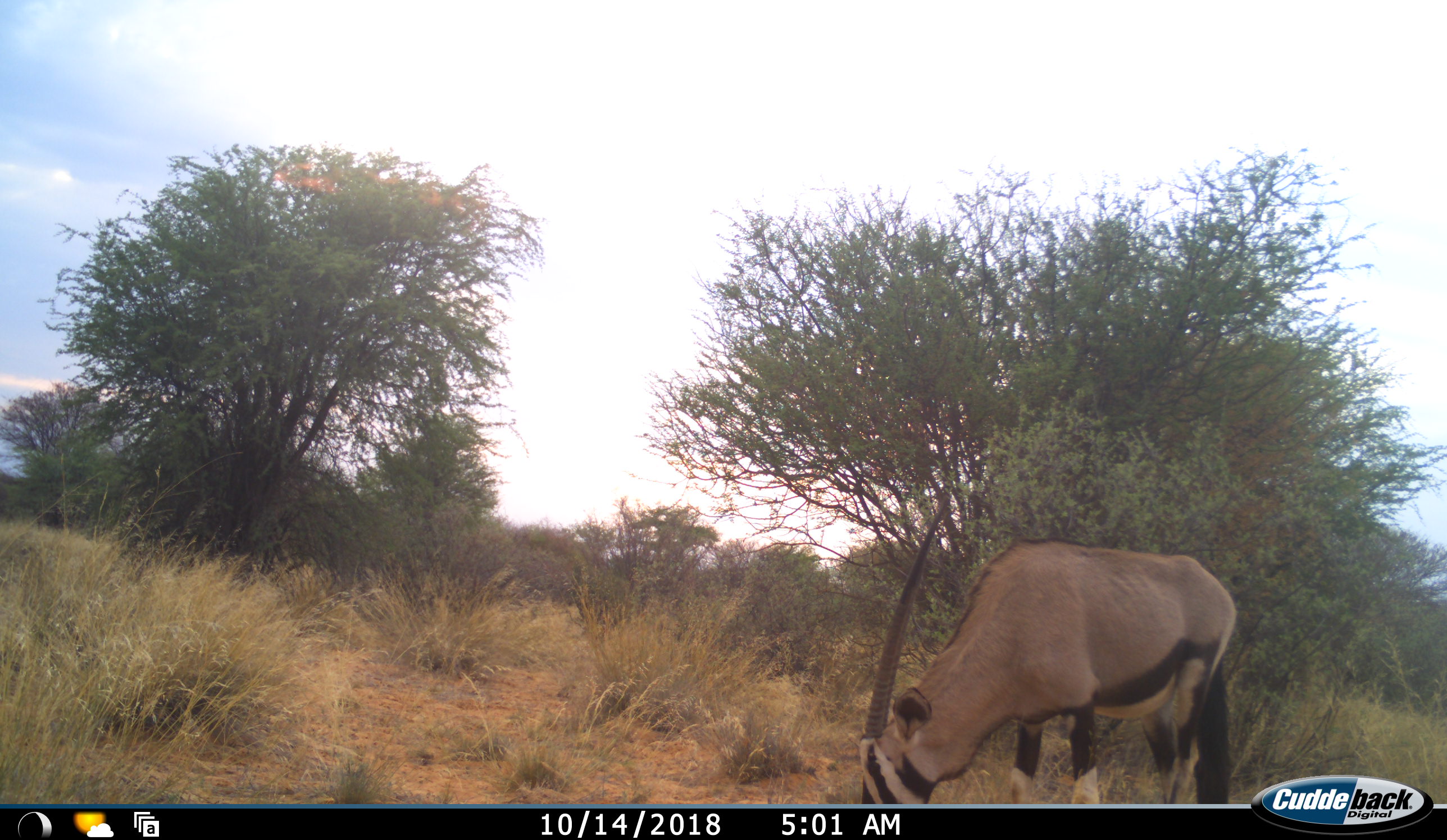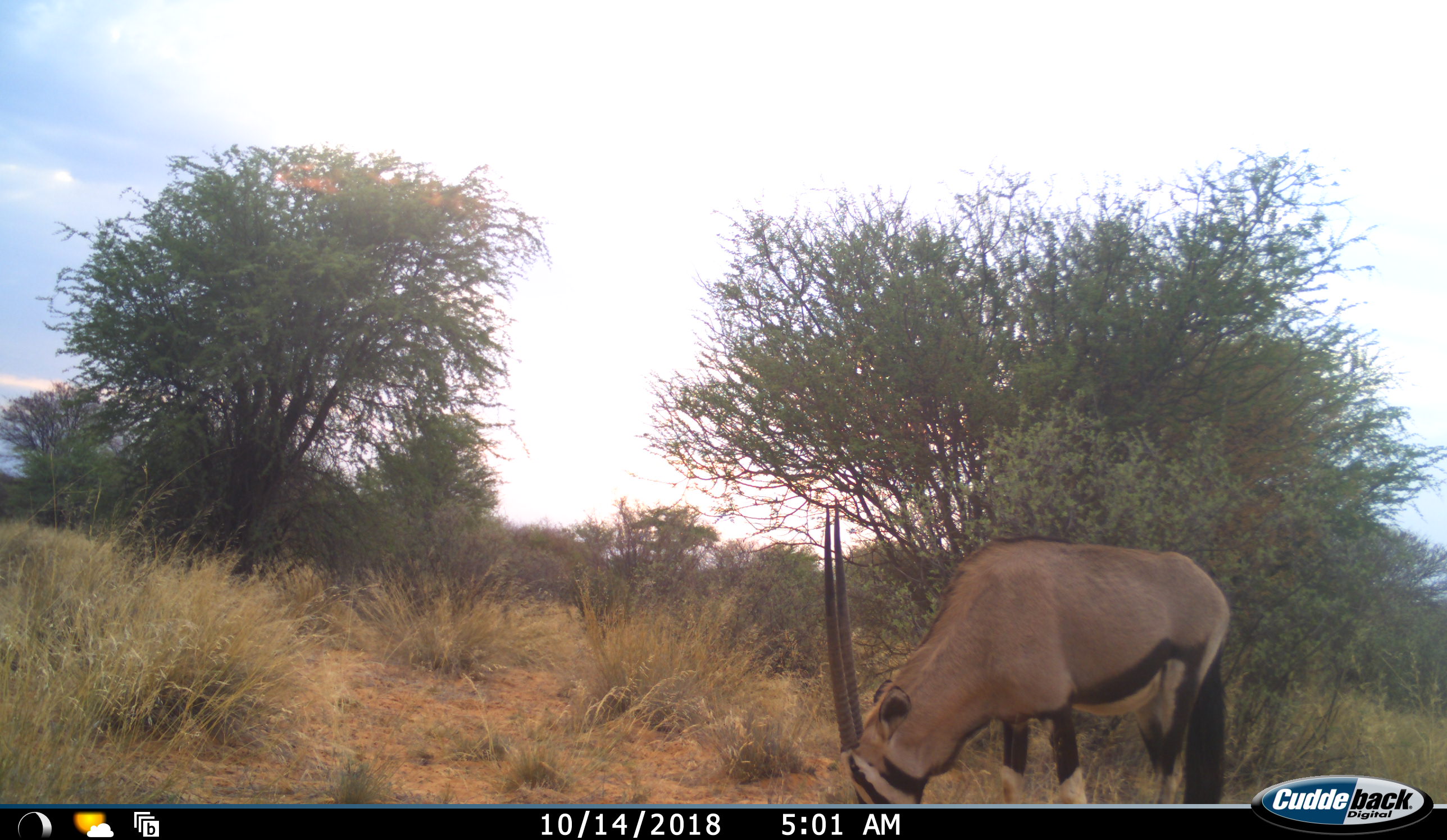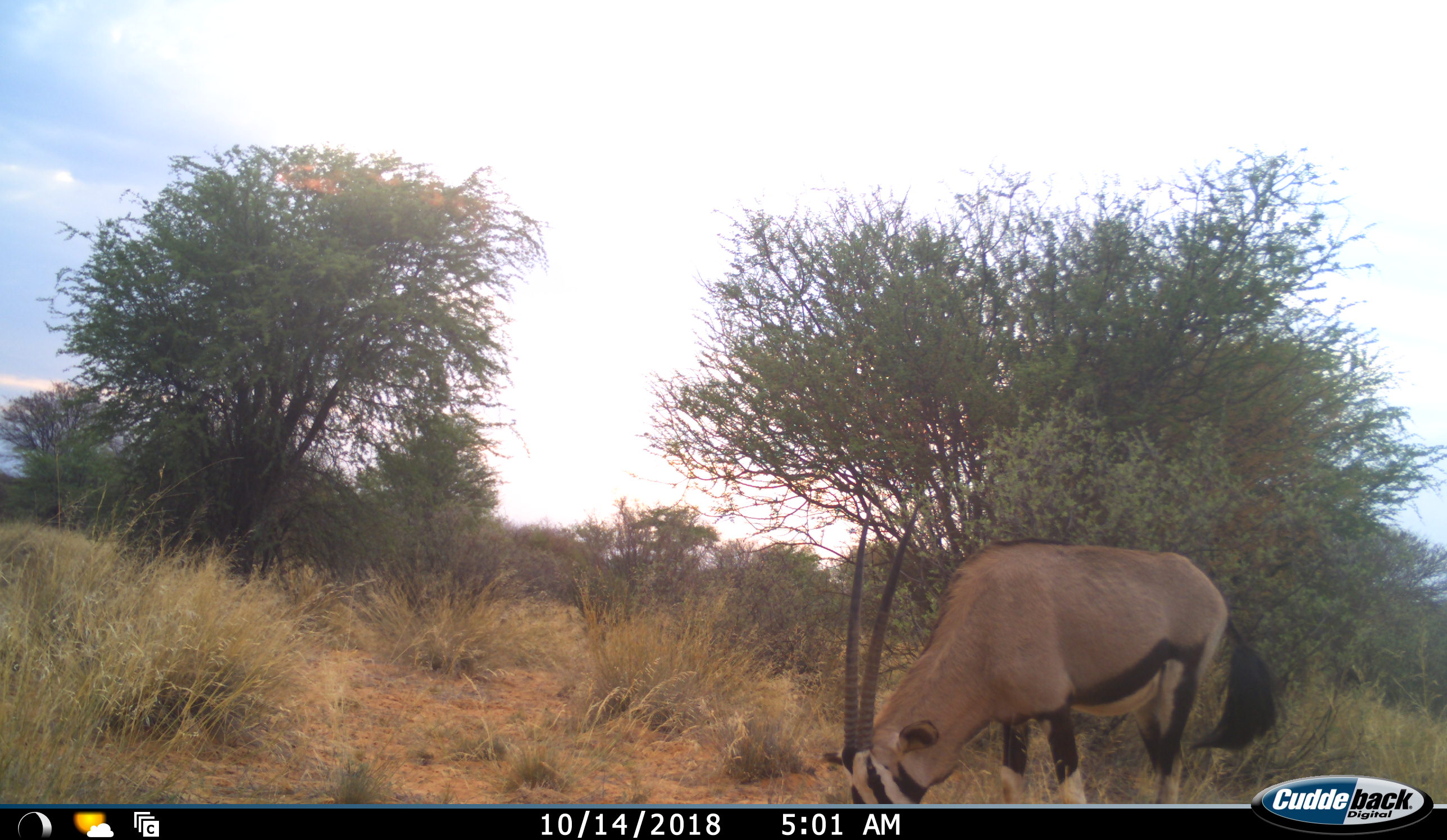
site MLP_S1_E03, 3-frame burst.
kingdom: Animalia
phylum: Chordata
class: Mammalia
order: Artiodactyla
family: Bovidae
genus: Oryx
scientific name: Oryx gazella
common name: gemsbok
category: oryx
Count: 1.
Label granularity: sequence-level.